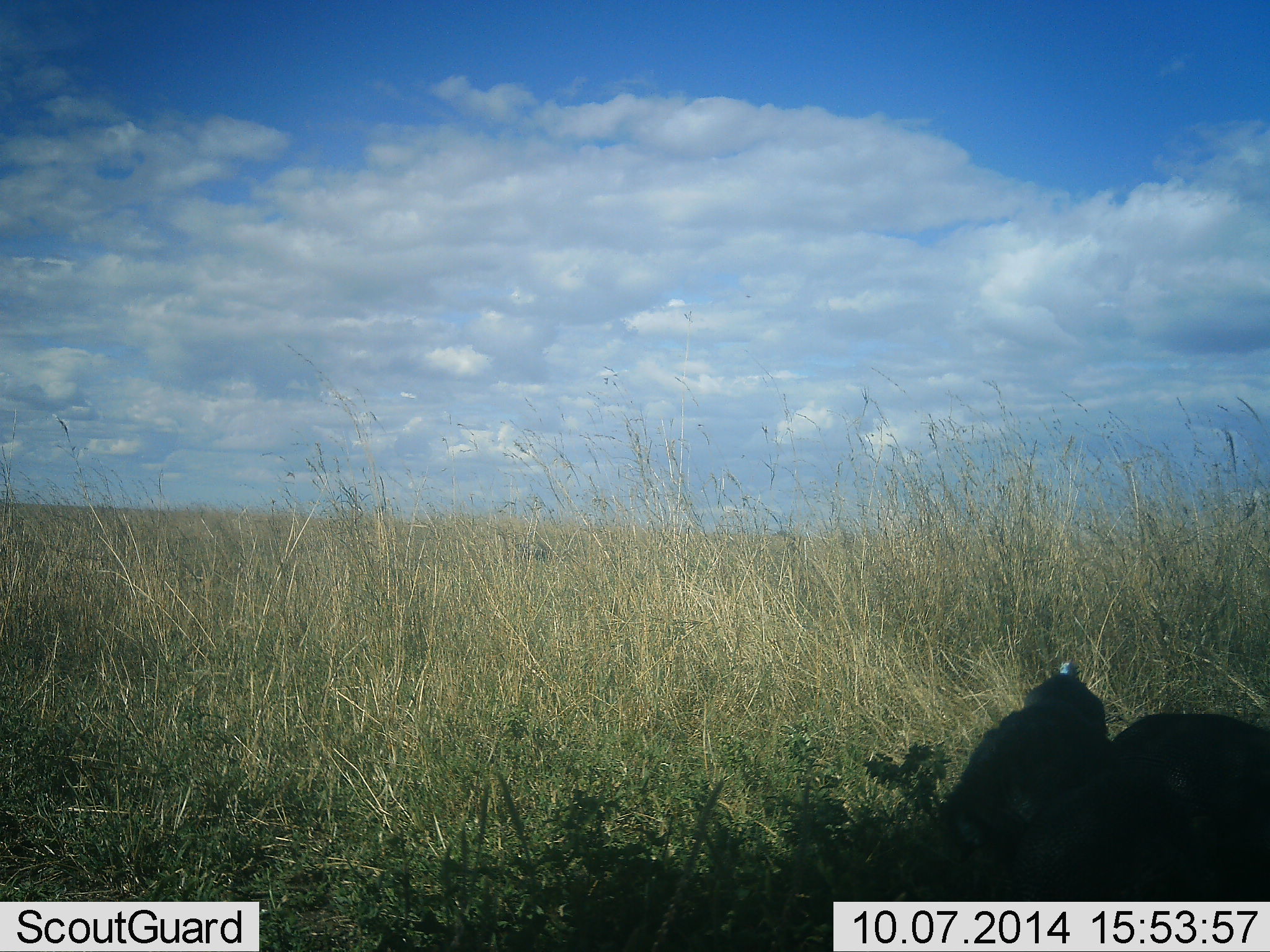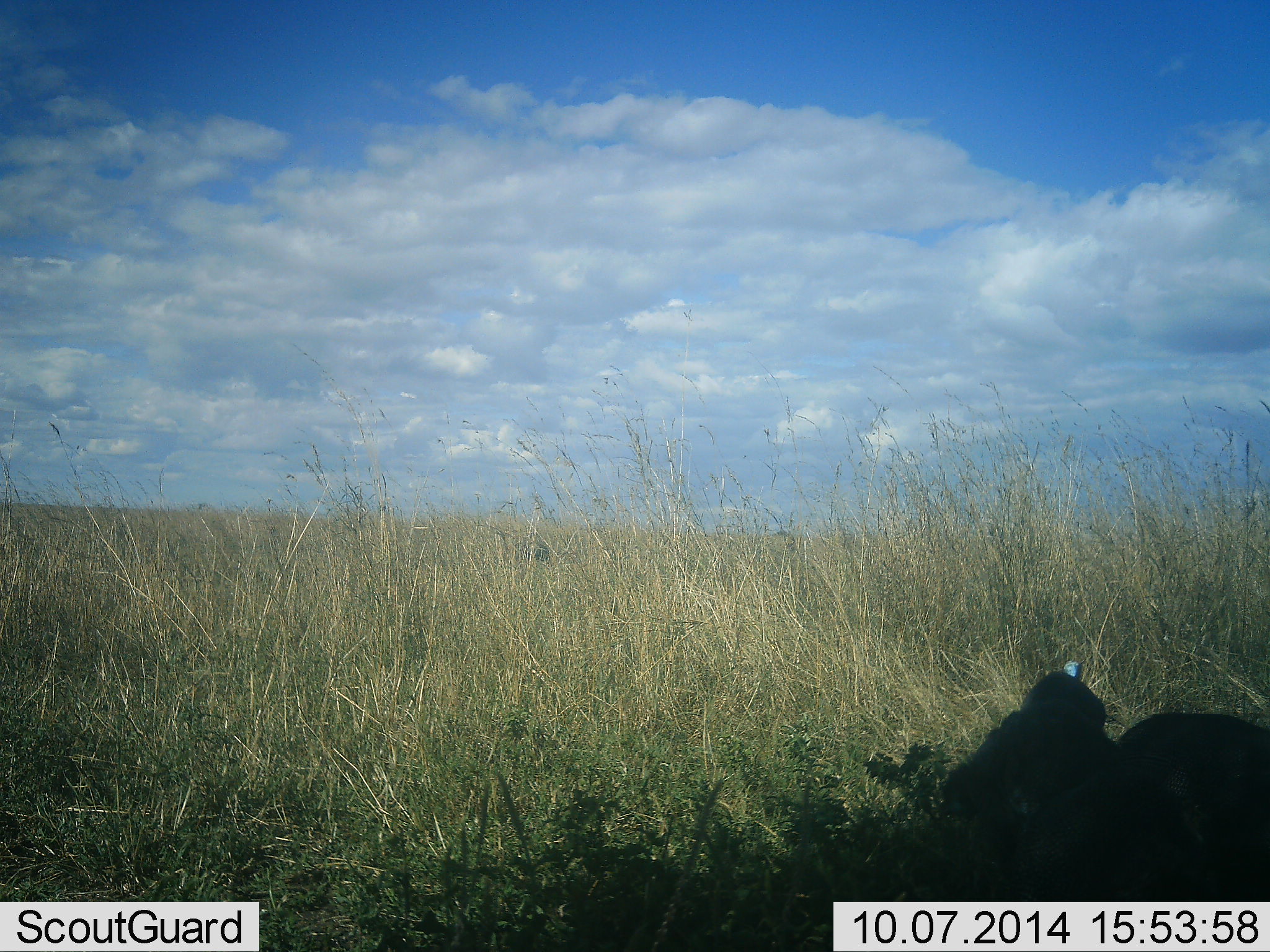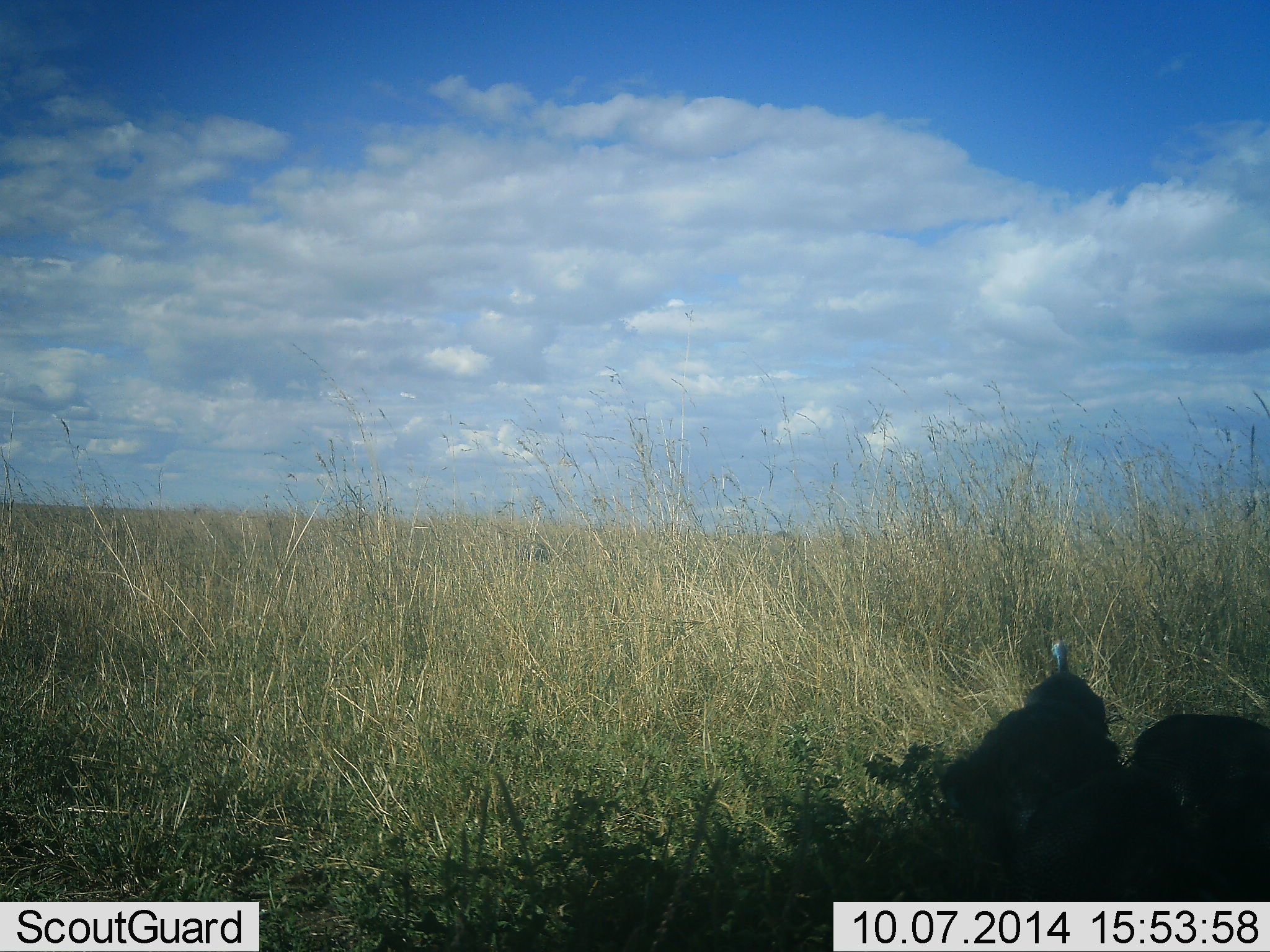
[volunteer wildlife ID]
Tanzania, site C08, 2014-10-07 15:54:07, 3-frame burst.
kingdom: Animalia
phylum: Chordata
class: Aves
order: Galliformes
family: Numididae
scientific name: Numididae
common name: guinea fowl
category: guineafowl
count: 3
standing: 50%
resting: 10%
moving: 0%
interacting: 10%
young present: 0%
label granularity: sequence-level